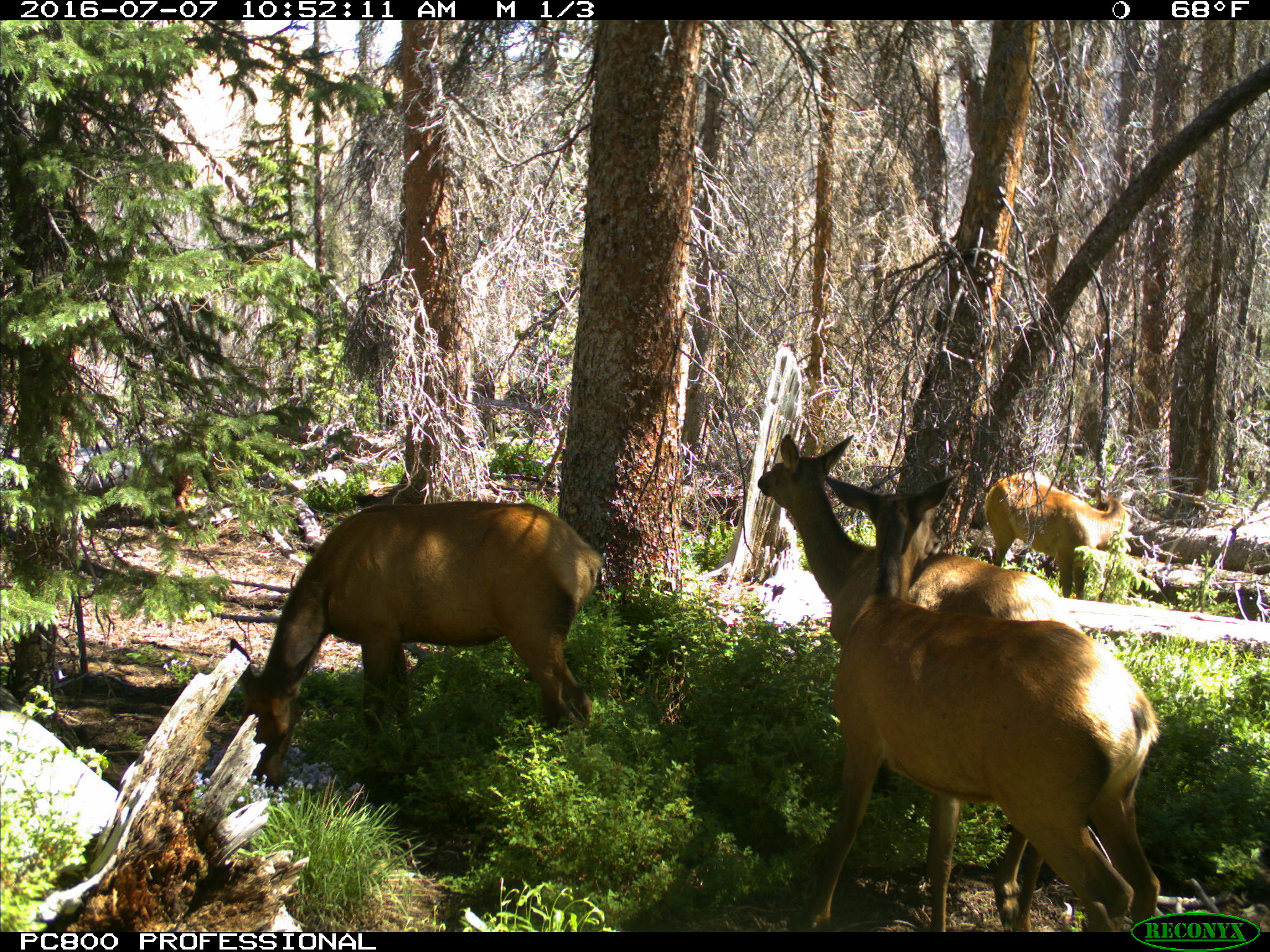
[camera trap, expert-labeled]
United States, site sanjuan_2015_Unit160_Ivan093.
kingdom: Animalia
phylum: Chordata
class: Mammalia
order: Artiodactyla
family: Cervidae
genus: Cervus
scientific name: Cervus elaphus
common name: red deer